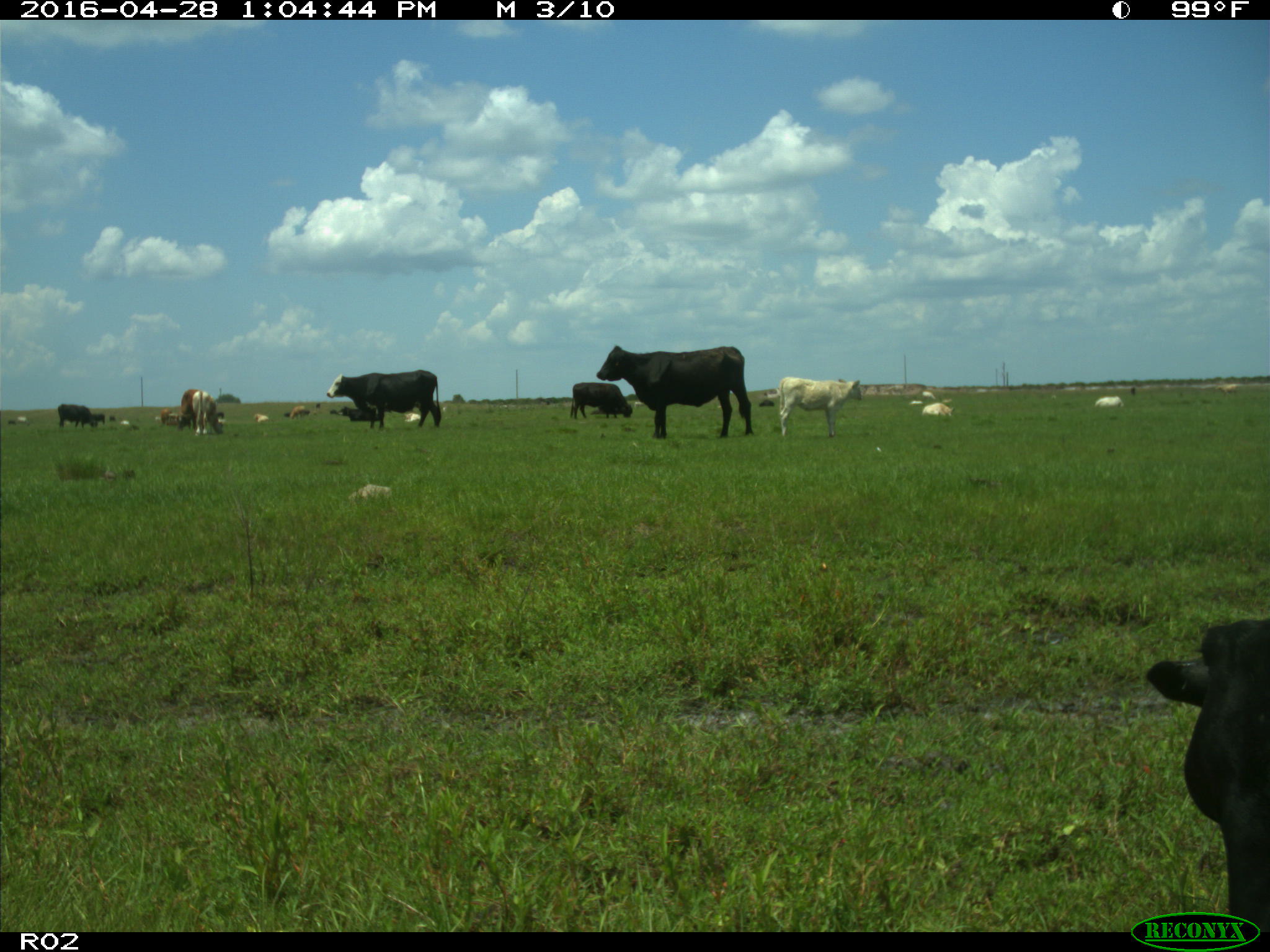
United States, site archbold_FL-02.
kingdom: Animalia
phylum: Chordata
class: Mammalia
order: Artiodactyla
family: Bovidae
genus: Bos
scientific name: Bos taurus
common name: domestic cow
Bos taurus (domestic cow).